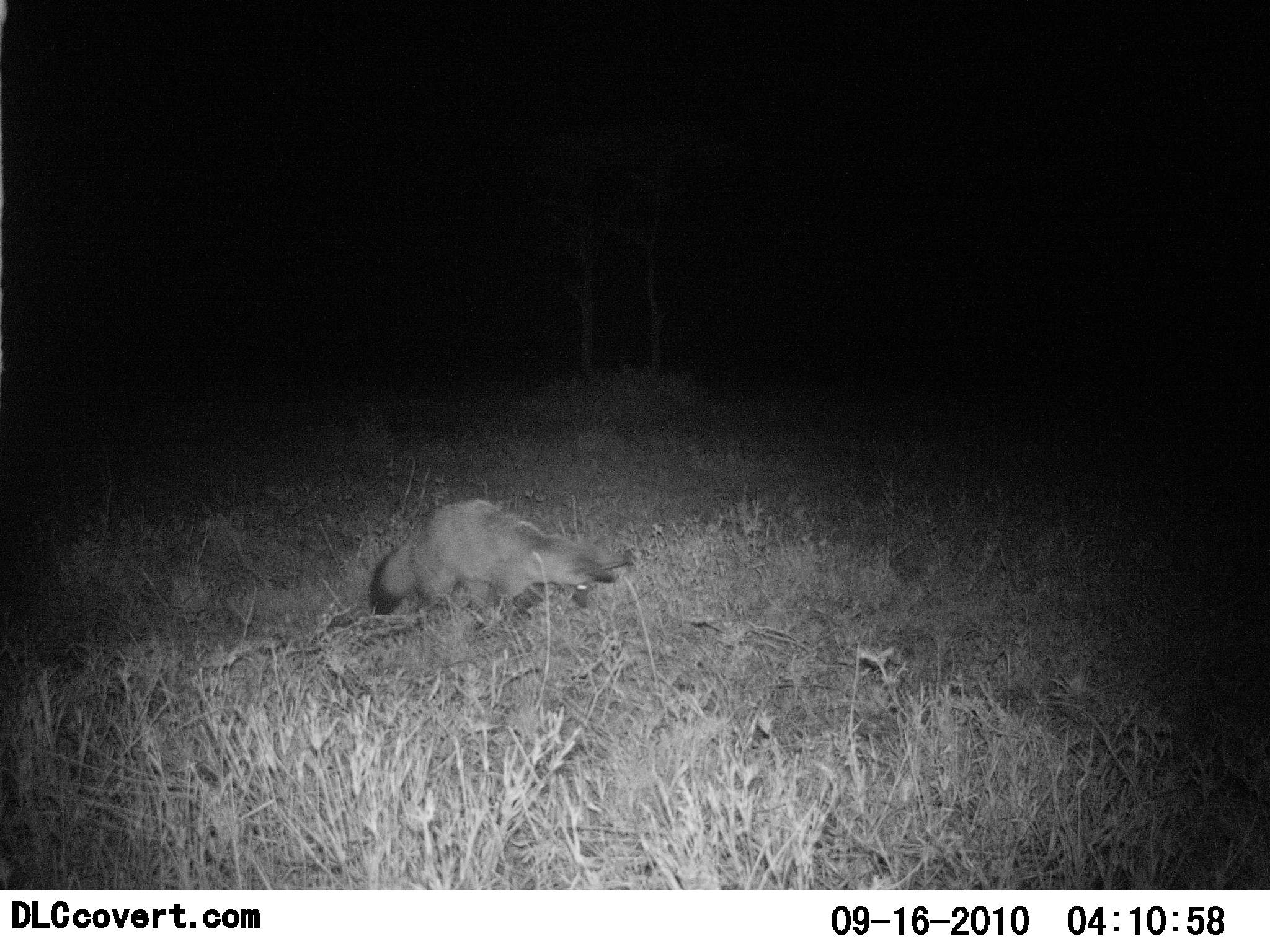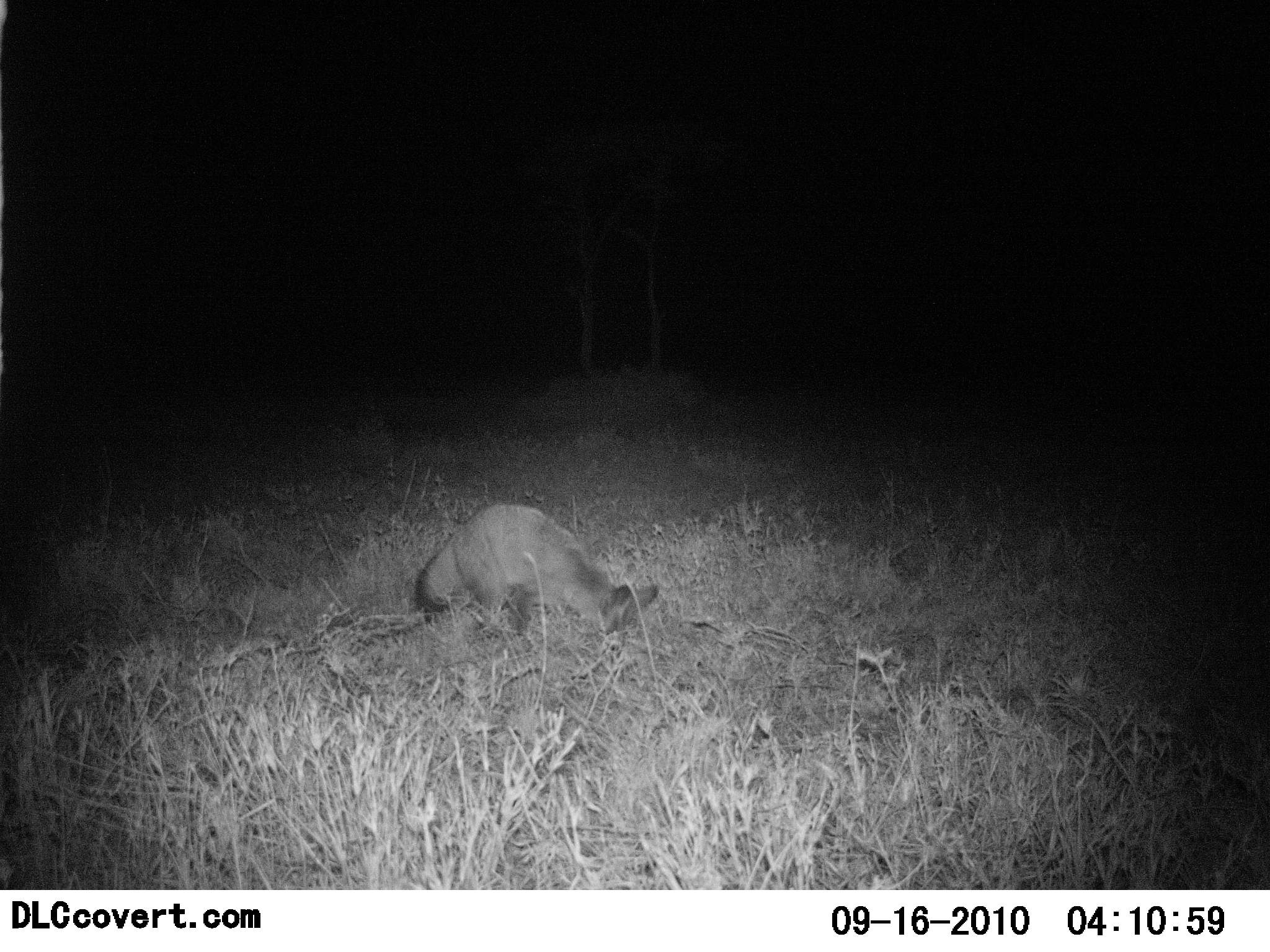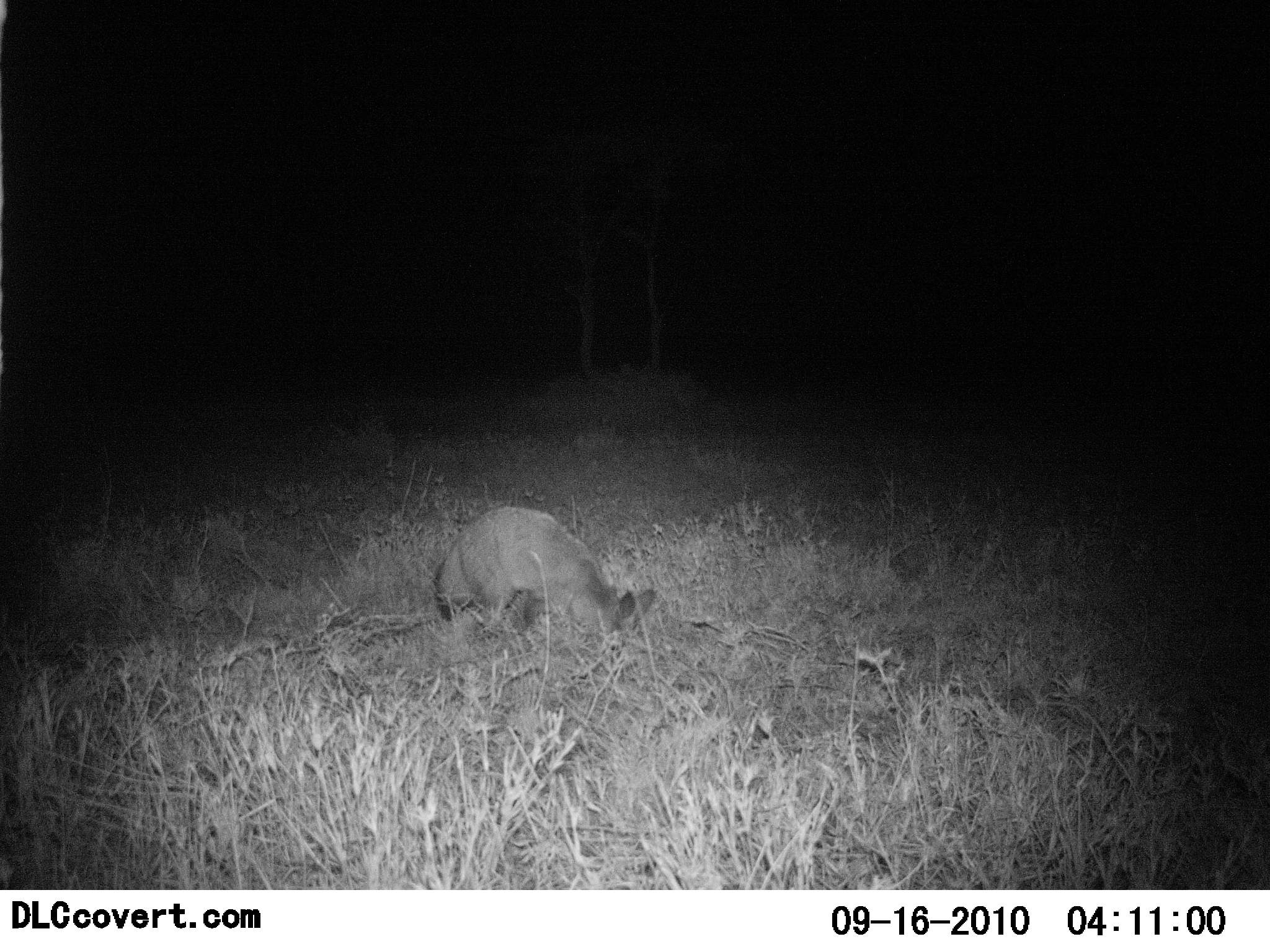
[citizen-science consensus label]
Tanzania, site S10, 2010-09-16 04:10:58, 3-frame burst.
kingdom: Animalia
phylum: Chordata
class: Mammalia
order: Carnivora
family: Canidae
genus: Otocyon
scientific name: Otocyon megalotis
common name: bat-eared fox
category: batearedfox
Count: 1.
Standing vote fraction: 33%.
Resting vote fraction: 0%.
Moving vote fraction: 13%.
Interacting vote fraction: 13%.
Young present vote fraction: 0%.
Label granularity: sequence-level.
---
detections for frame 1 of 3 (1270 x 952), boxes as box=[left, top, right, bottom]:
animal: box=[367, 498, 630, 630]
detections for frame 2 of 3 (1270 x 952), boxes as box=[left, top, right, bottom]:
animal: box=[411, 504, 664, 655]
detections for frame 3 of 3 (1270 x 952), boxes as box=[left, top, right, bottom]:
animal: box=[429, 503, 662, 651]